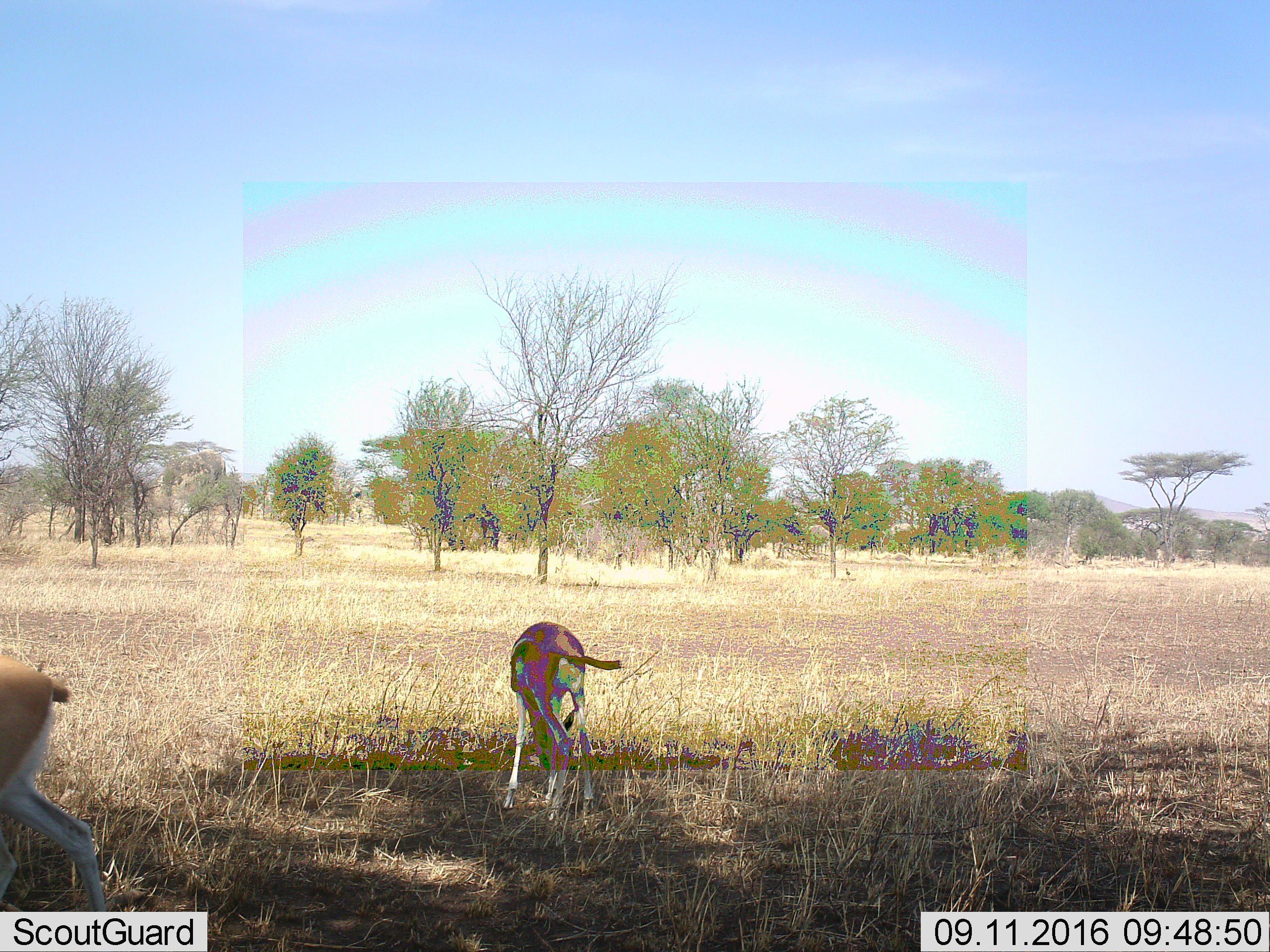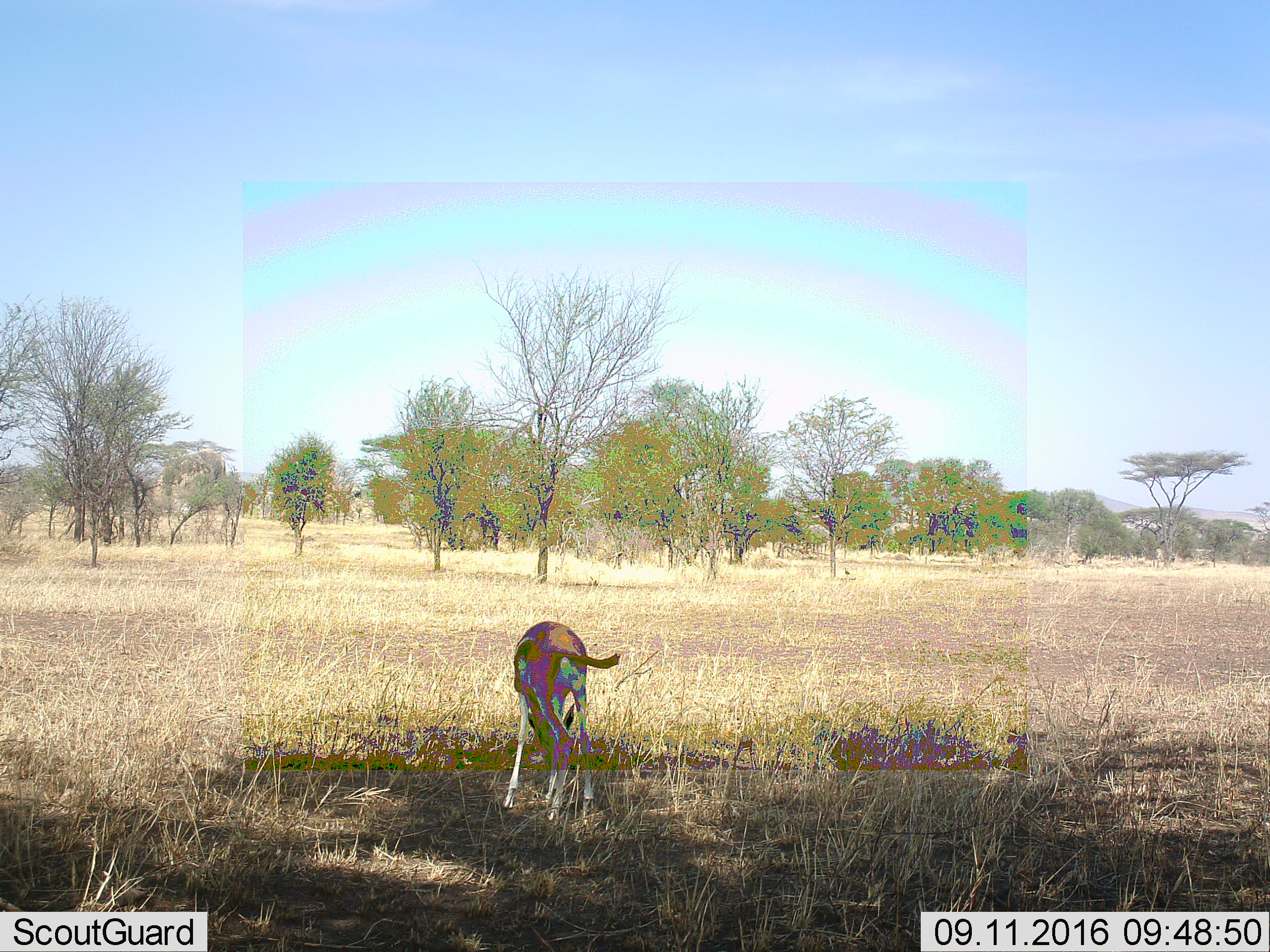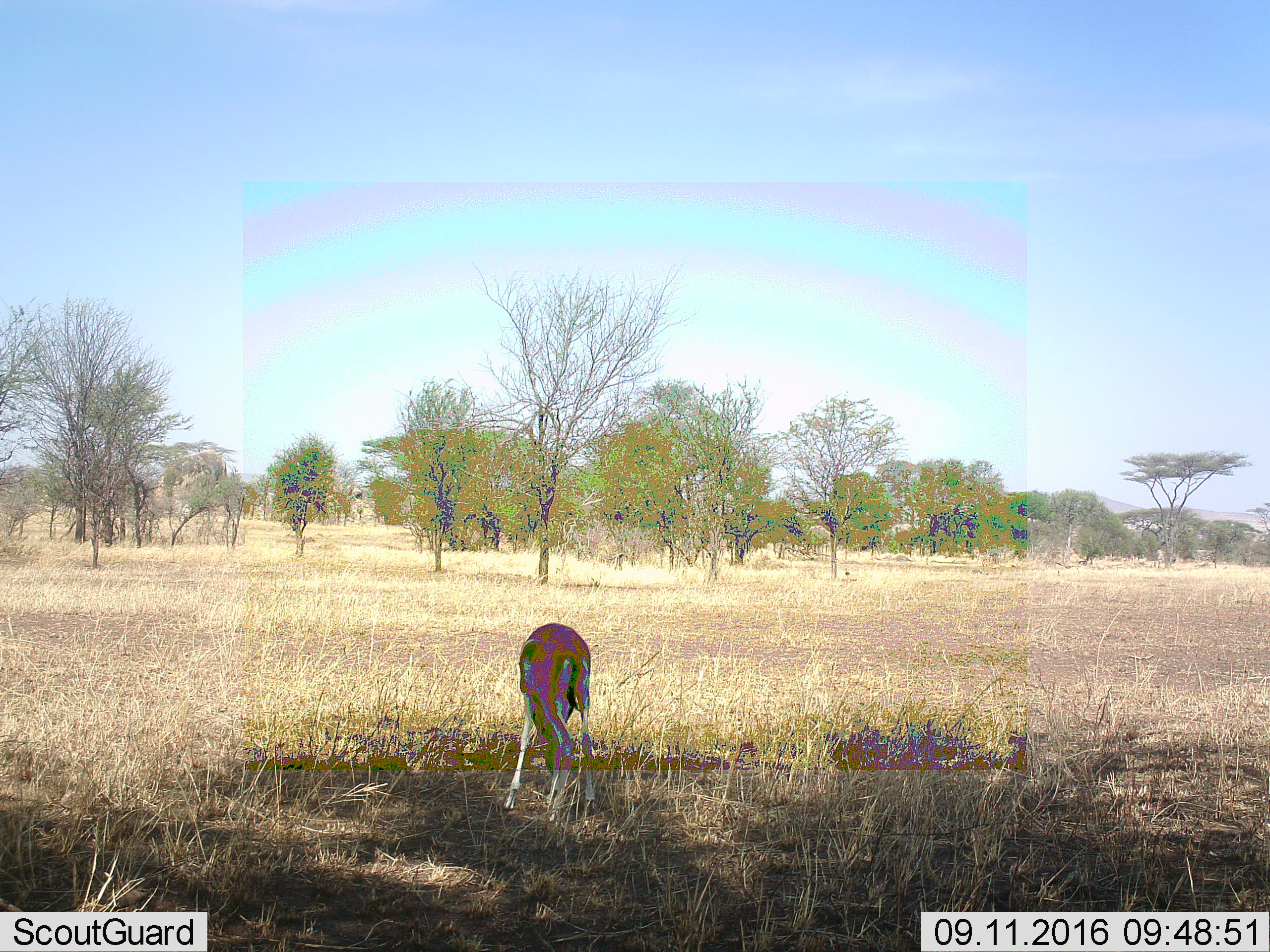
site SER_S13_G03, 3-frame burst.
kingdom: Animalia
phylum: Chordata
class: Mammalia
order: Artiodactyla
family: Bovidae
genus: Eudorcas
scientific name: Eudorcas thomsonii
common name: thomson's gazelle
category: gazellethomsons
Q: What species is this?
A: Gazellethomsons (thomson's gazelle) (Eudorcas thomsonii).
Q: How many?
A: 2.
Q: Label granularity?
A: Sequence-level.